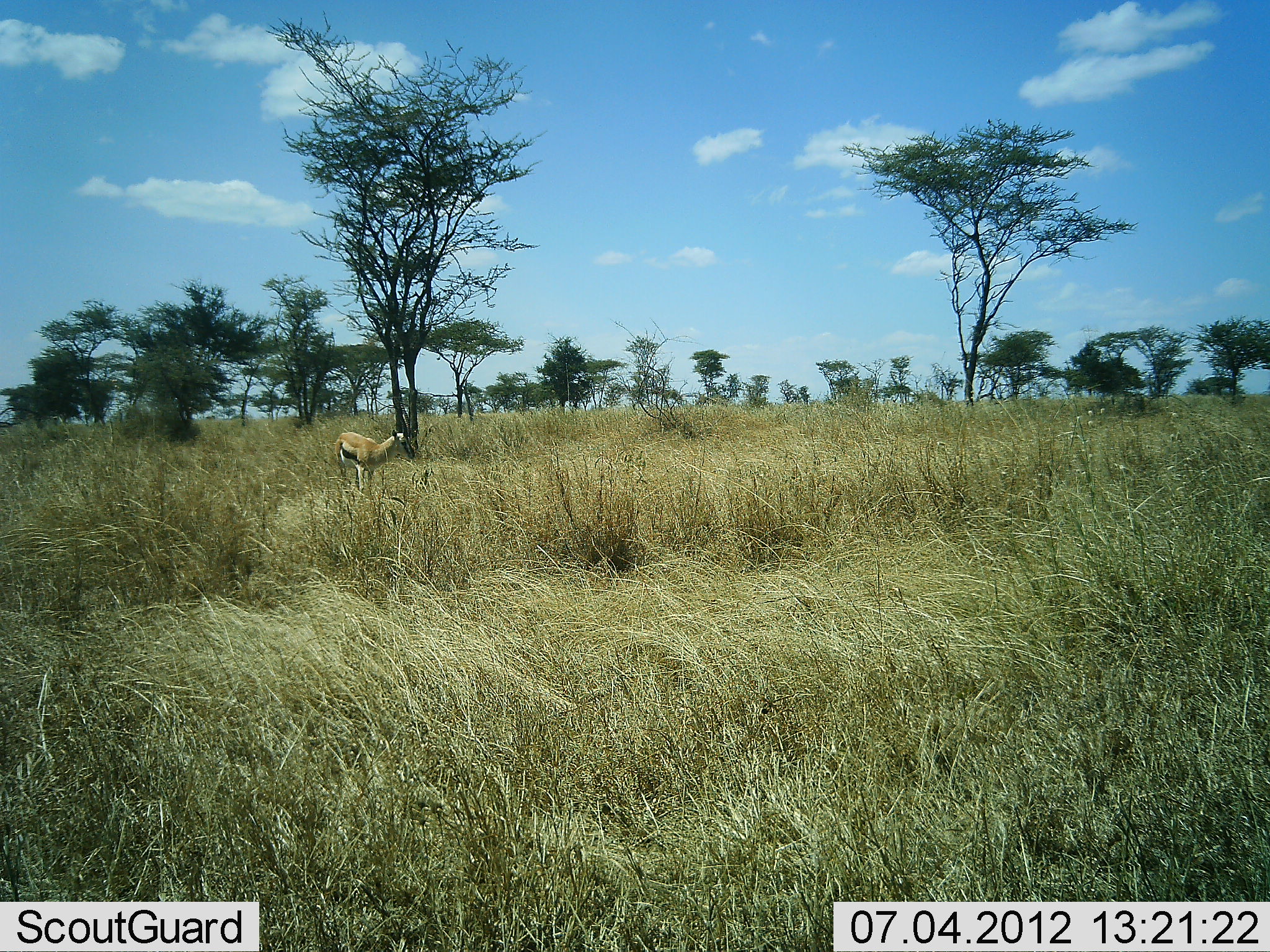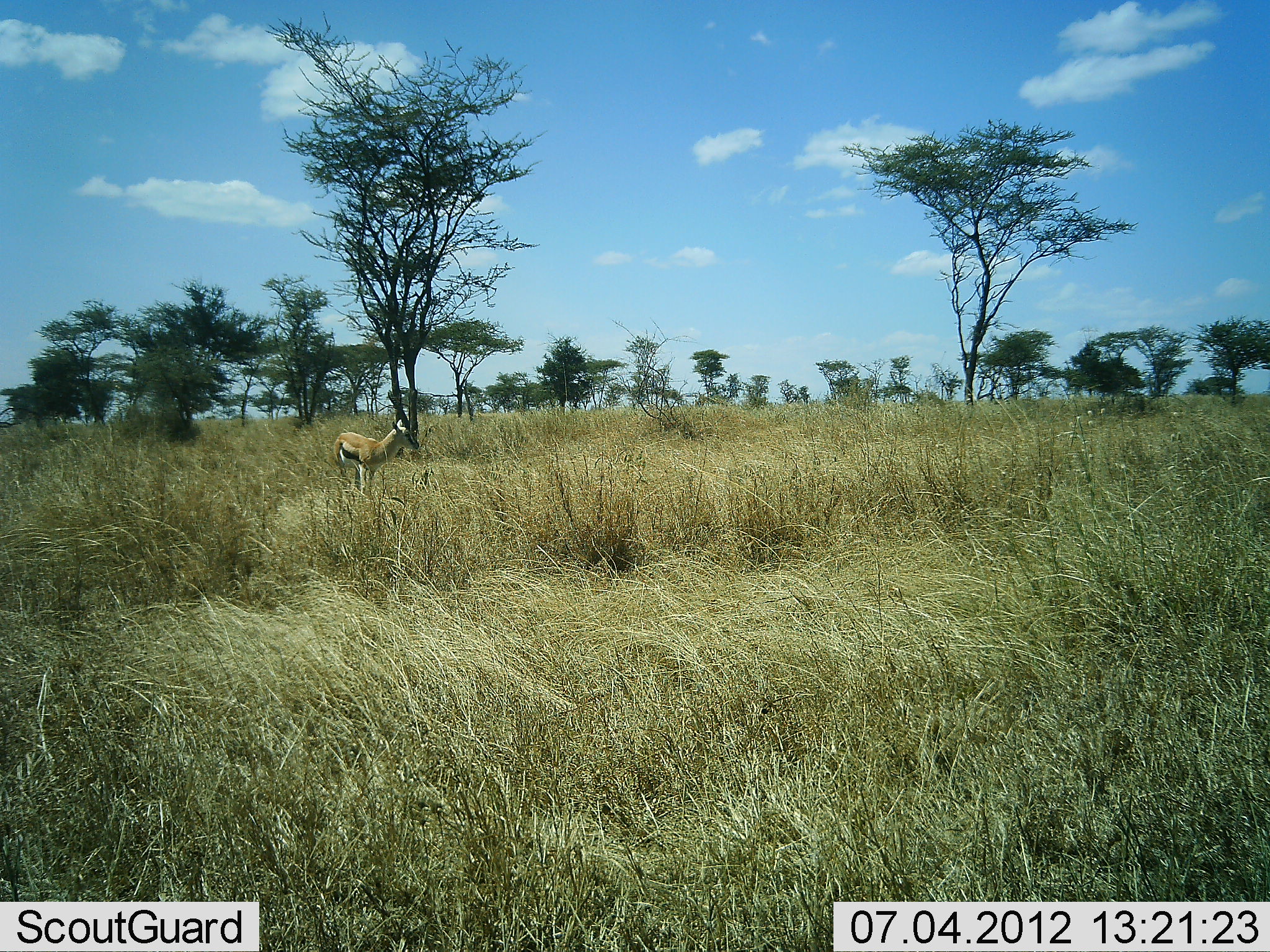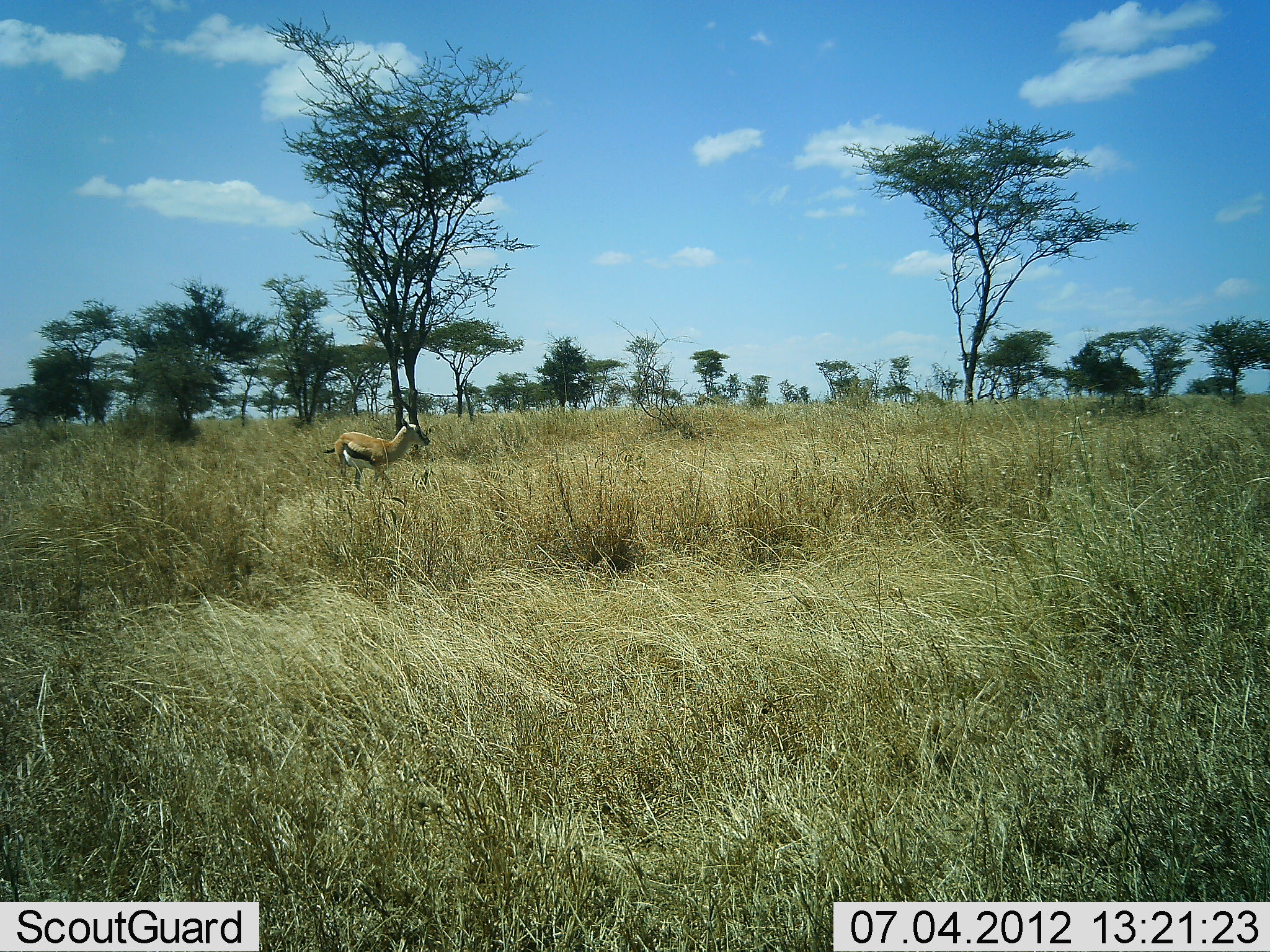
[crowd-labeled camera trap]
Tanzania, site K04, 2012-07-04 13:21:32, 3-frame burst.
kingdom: Animalia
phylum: Chordata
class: Mammalia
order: Artiodactyla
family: Bovidae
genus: Eudorcas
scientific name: Eudorcas thomsonii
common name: thomson's gazelle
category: gazellethomsons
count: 1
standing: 70%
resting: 0%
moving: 30%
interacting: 0%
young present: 0%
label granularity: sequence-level